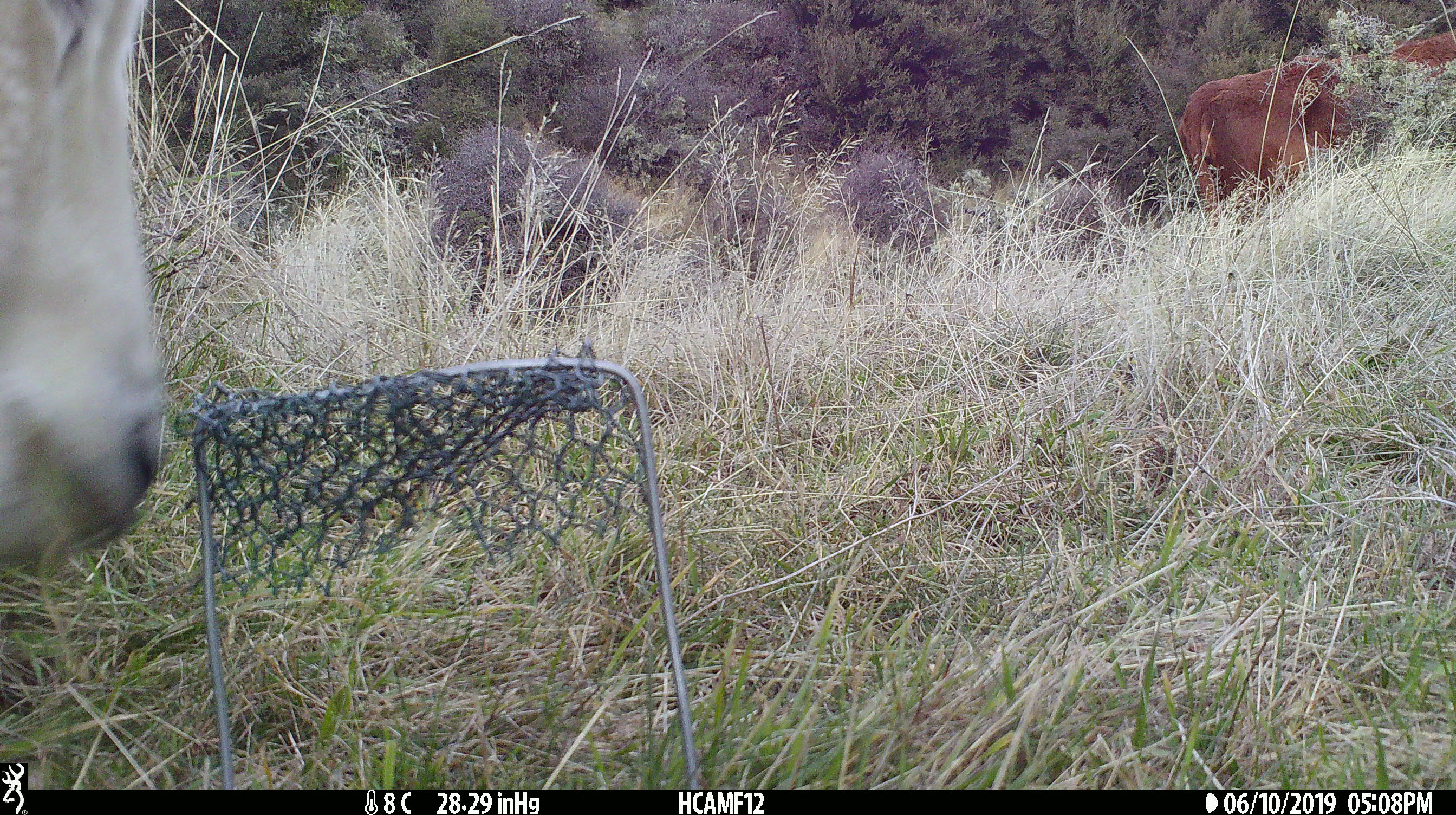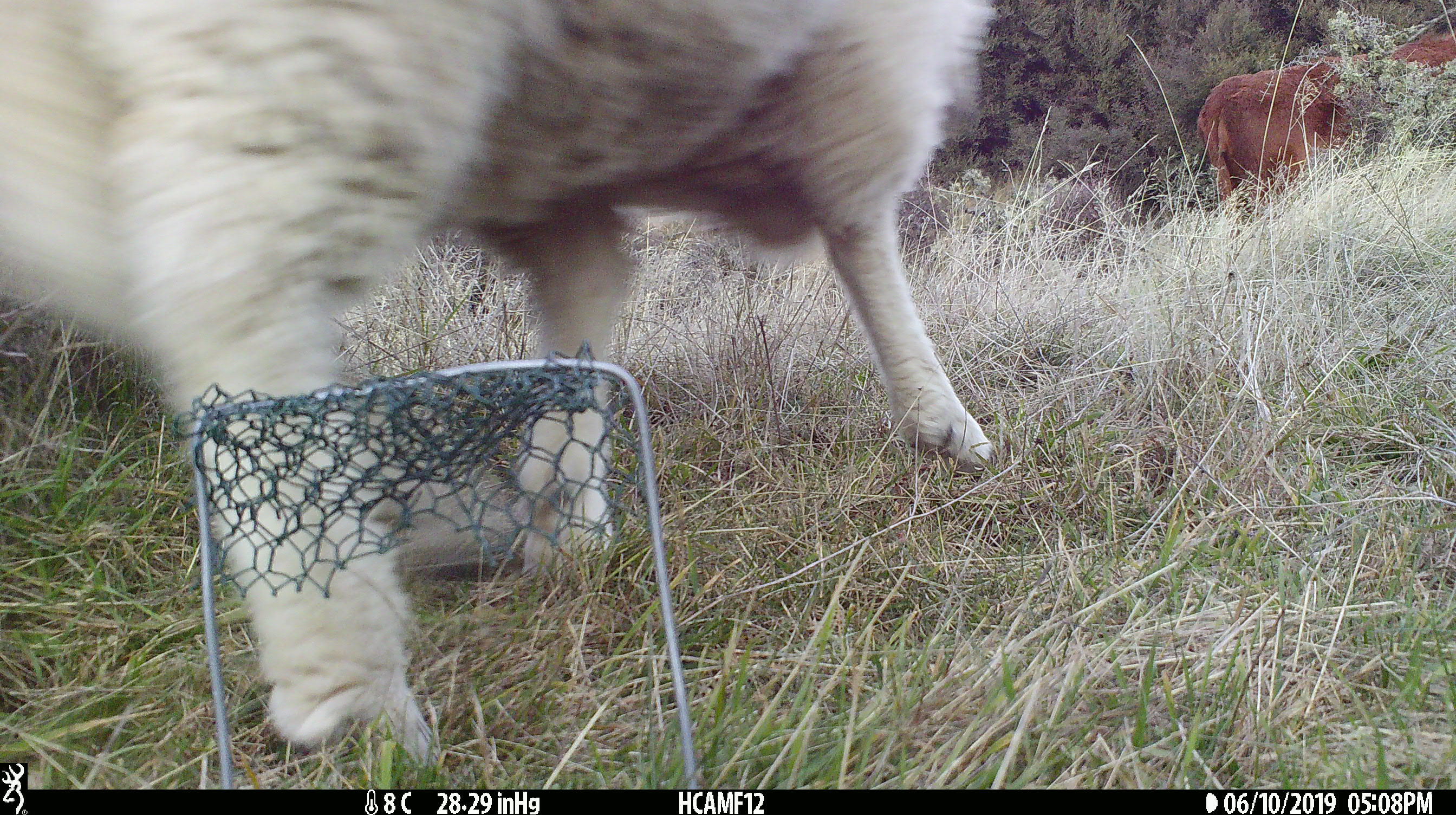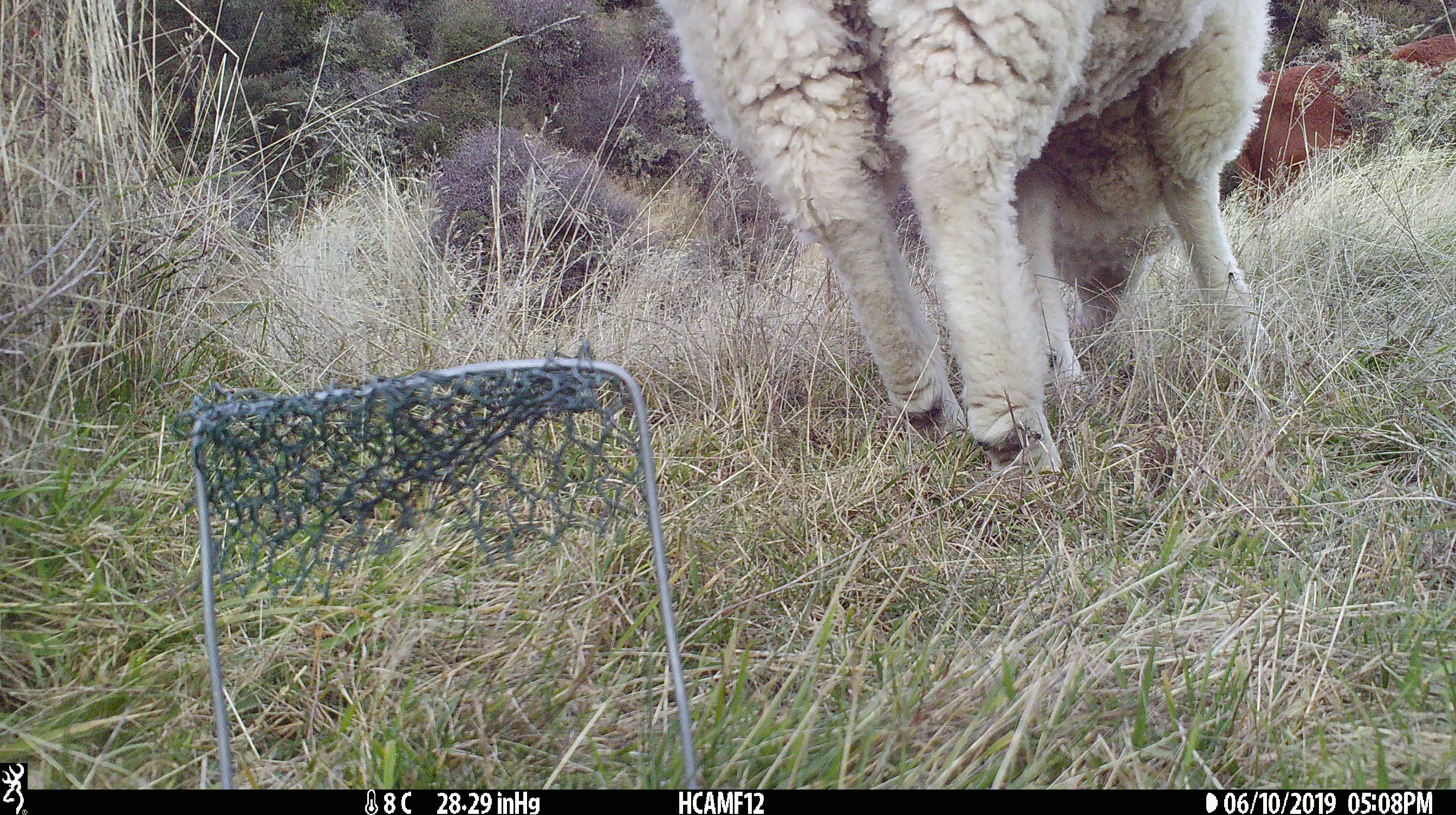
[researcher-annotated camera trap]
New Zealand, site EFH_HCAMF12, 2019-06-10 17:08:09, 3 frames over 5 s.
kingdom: Animalia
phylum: Chordata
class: Mammalia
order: Artiodactyla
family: Bovidae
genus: Ovis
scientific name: Ovis aries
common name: domestic sheep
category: sheep